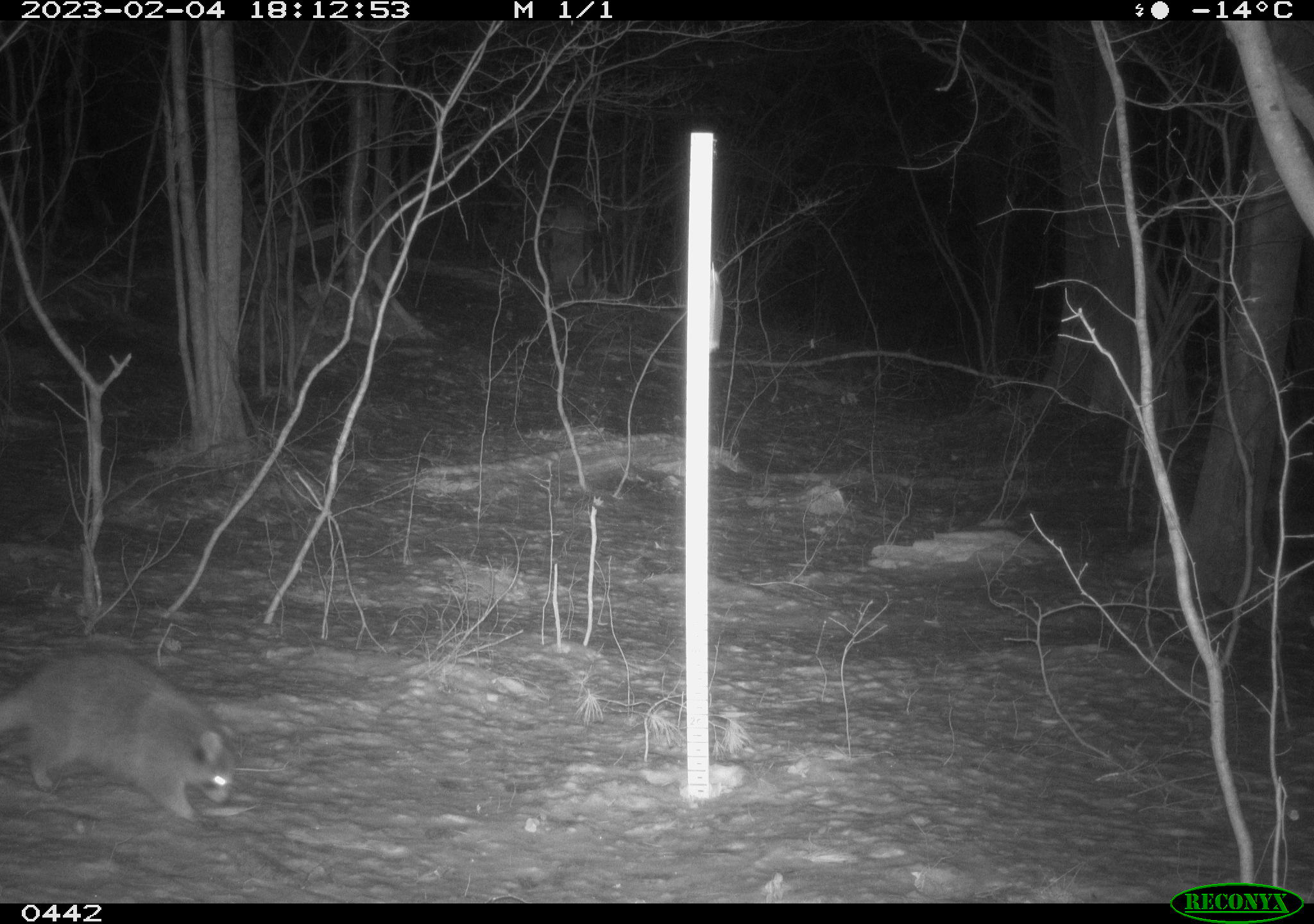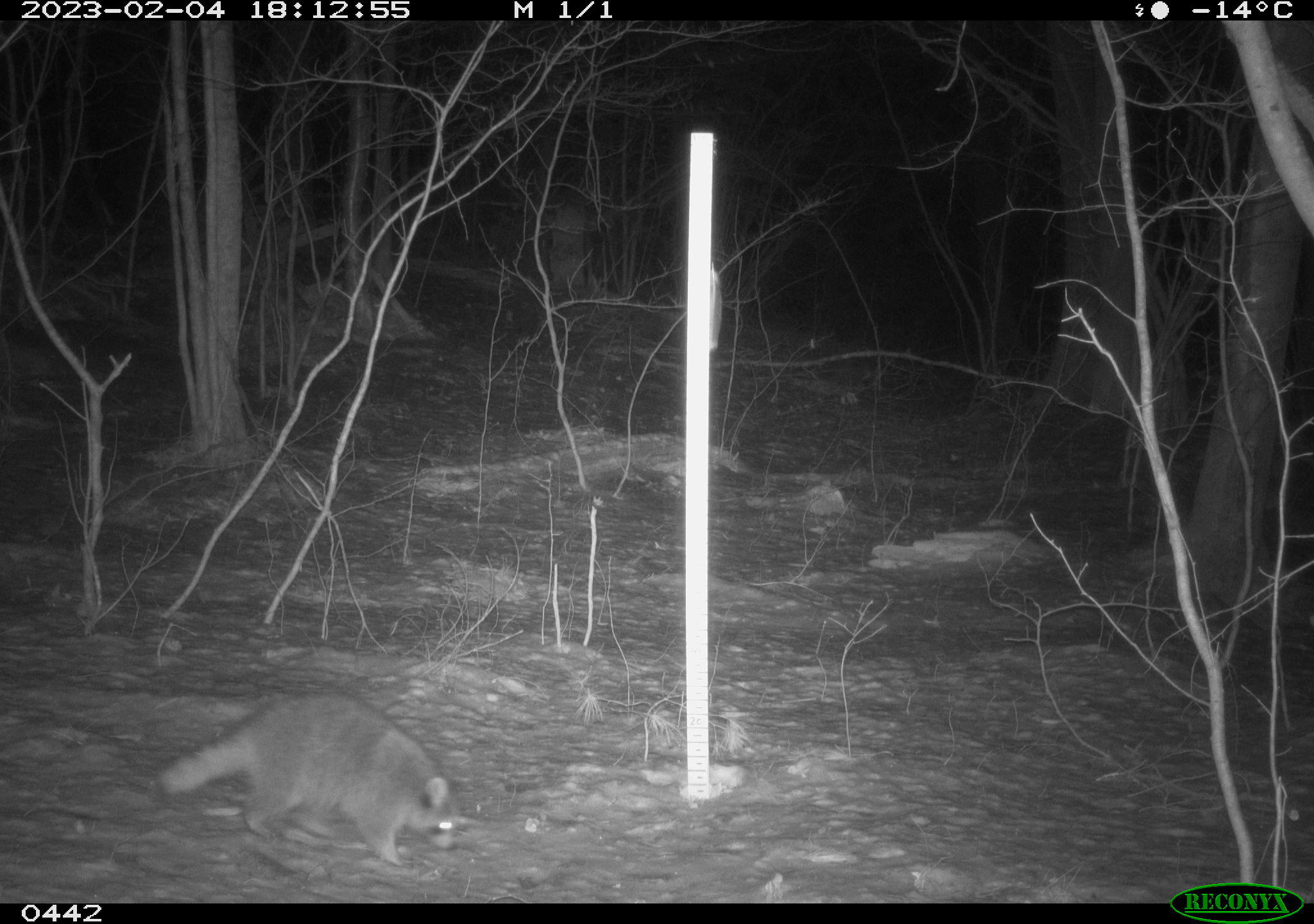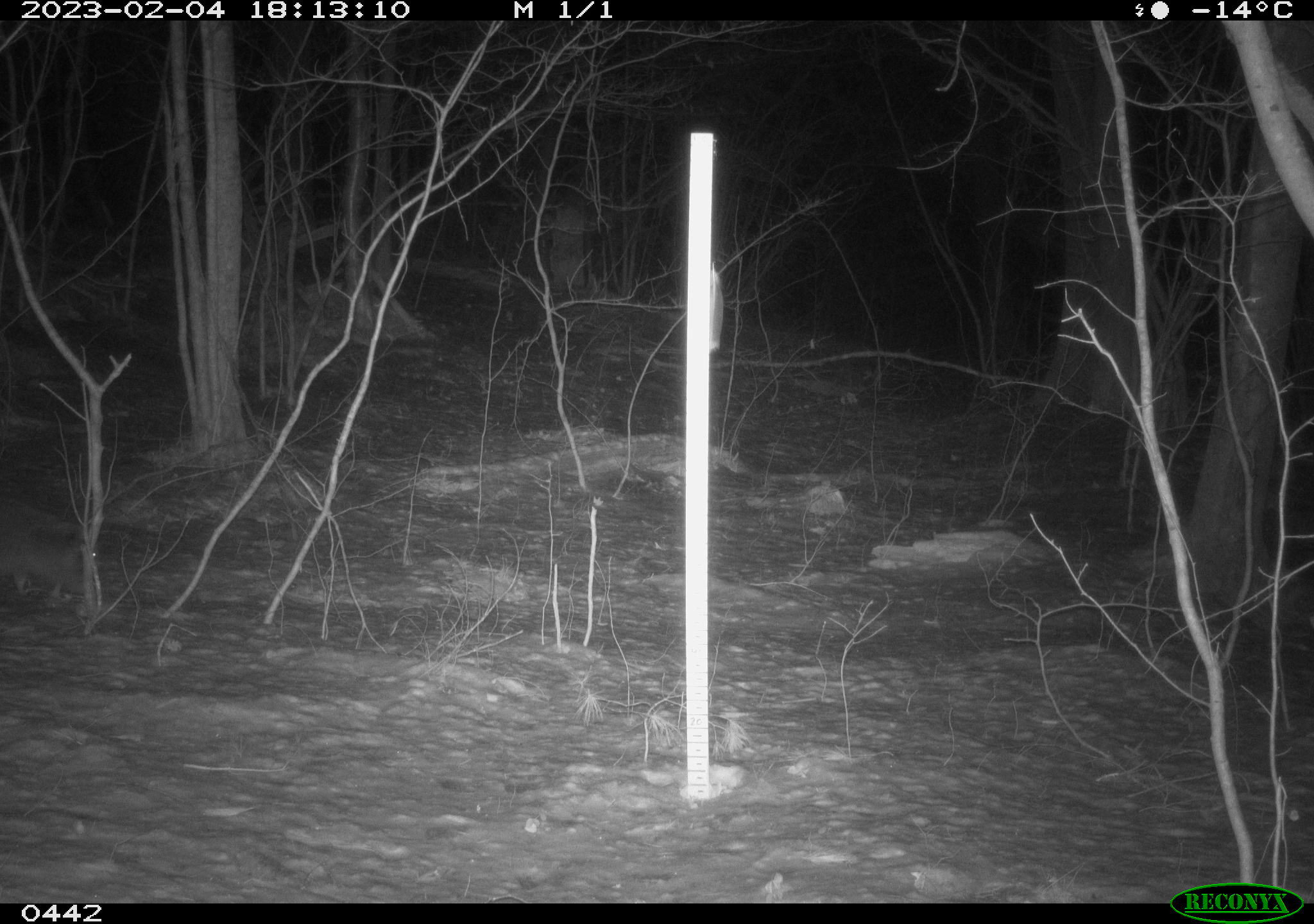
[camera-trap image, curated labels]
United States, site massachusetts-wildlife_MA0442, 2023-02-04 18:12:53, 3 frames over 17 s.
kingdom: Animalia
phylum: Chordata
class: Mammalia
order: Carnivora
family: Procyonidae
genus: Procyon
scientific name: Procyon lotor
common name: raccoon